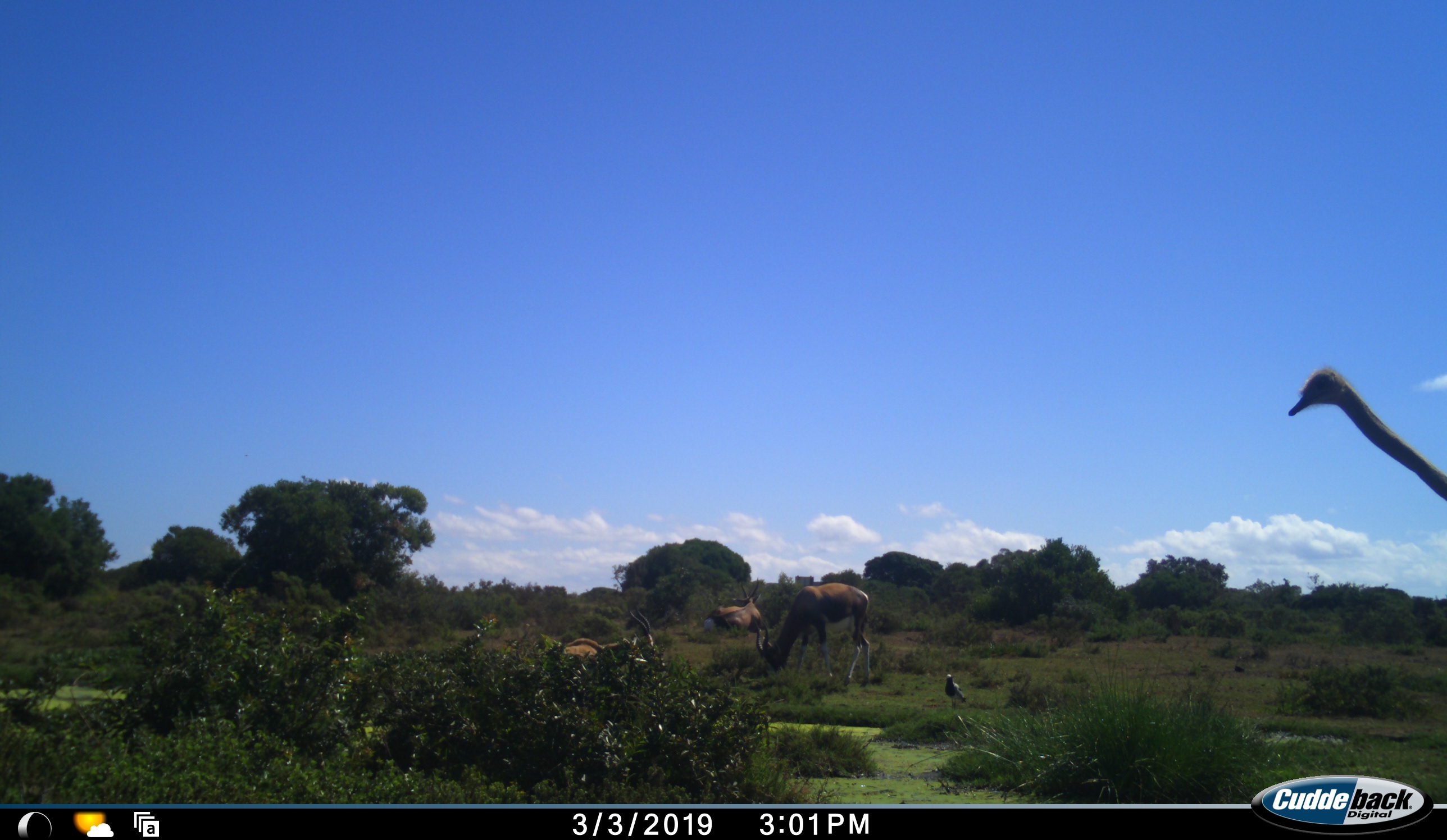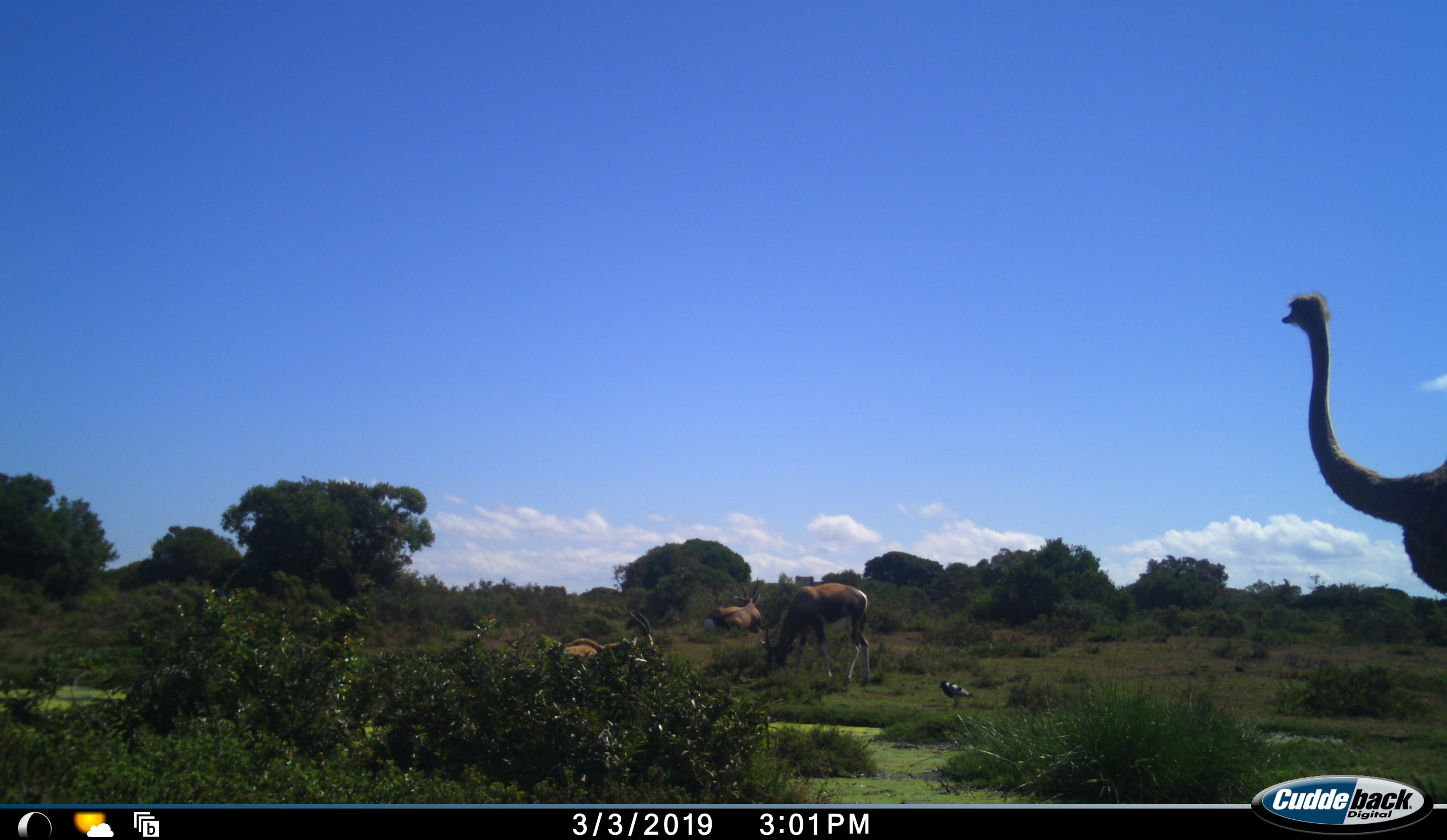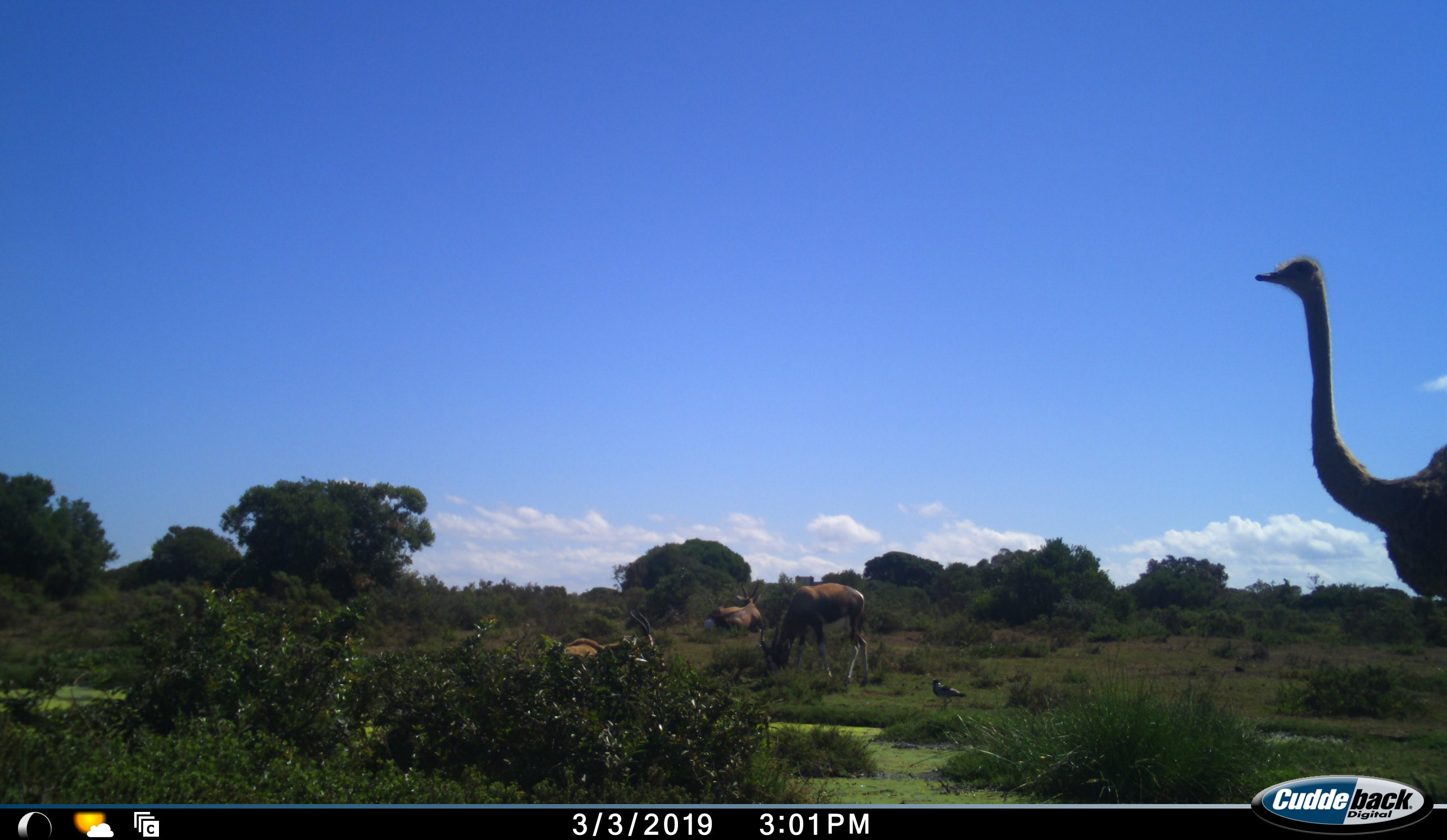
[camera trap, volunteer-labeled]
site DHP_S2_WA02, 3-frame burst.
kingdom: Animalia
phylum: Chordata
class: Mammalia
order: Artiodactyla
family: Bovidae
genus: Damaliscus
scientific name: Damaliscus pygargus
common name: bontebok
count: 3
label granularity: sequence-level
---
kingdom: Animalia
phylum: Chordata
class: Aves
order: Struthioniformes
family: Struthionidae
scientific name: Struthionidae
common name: ostrich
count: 1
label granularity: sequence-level